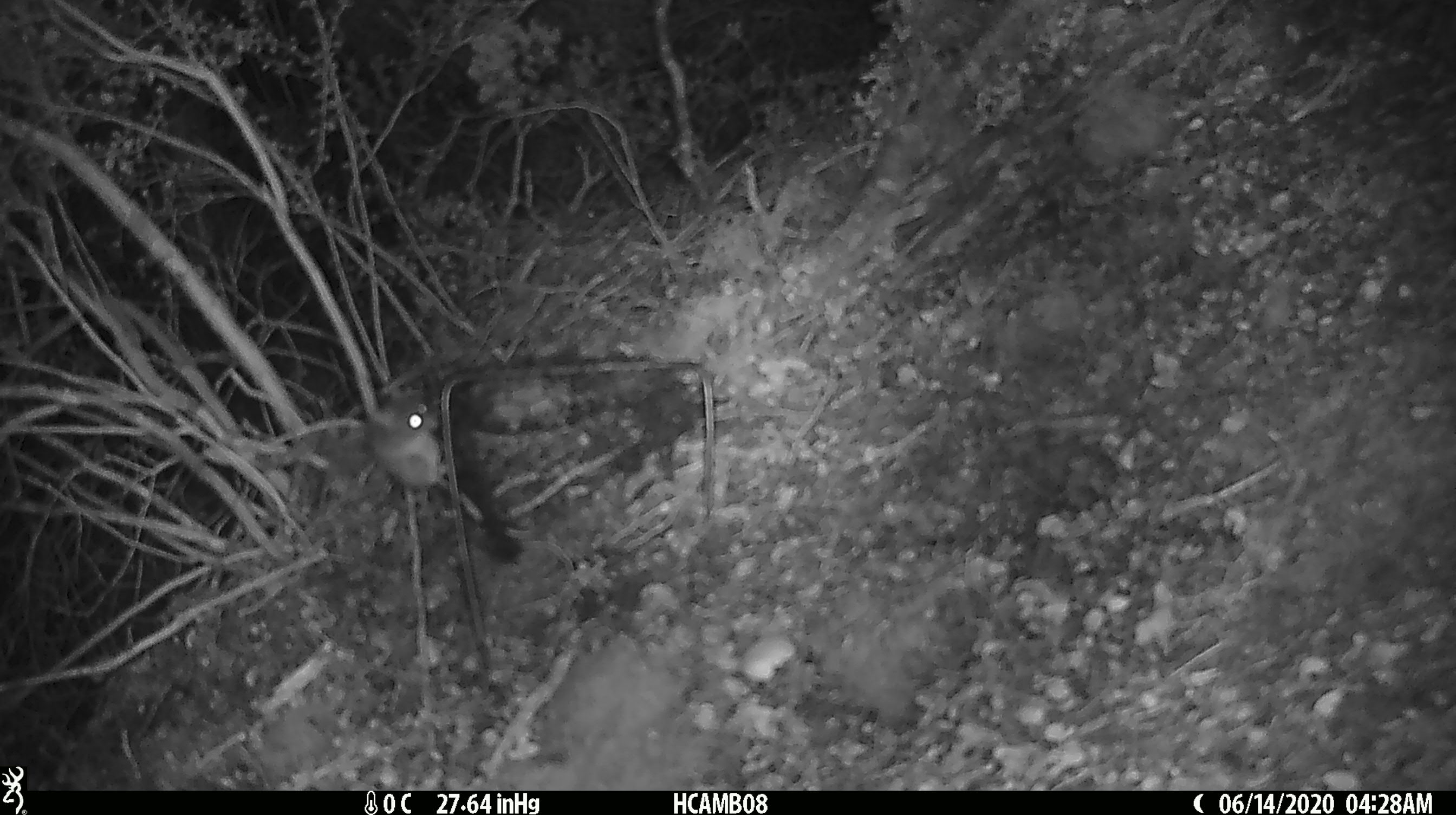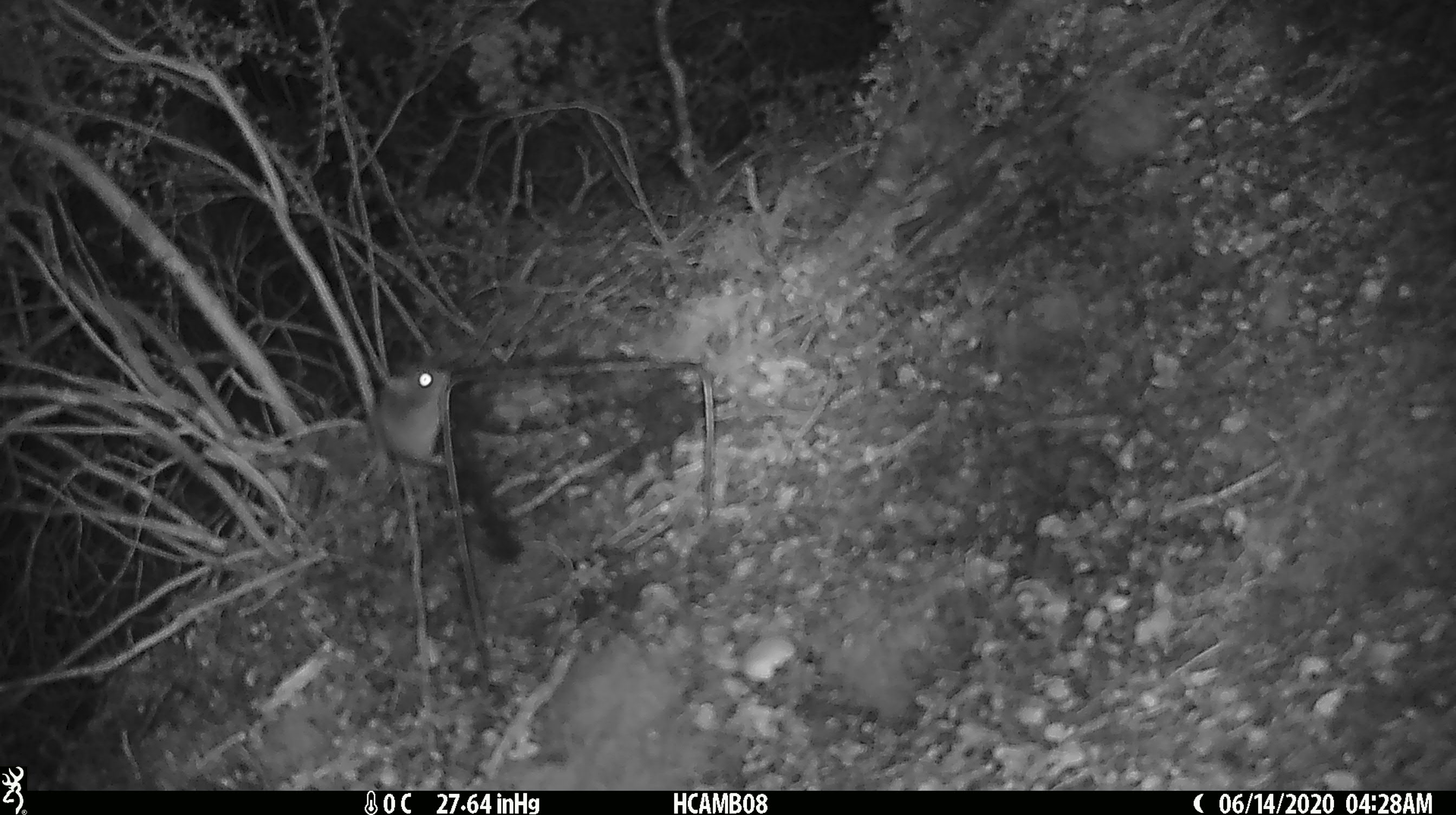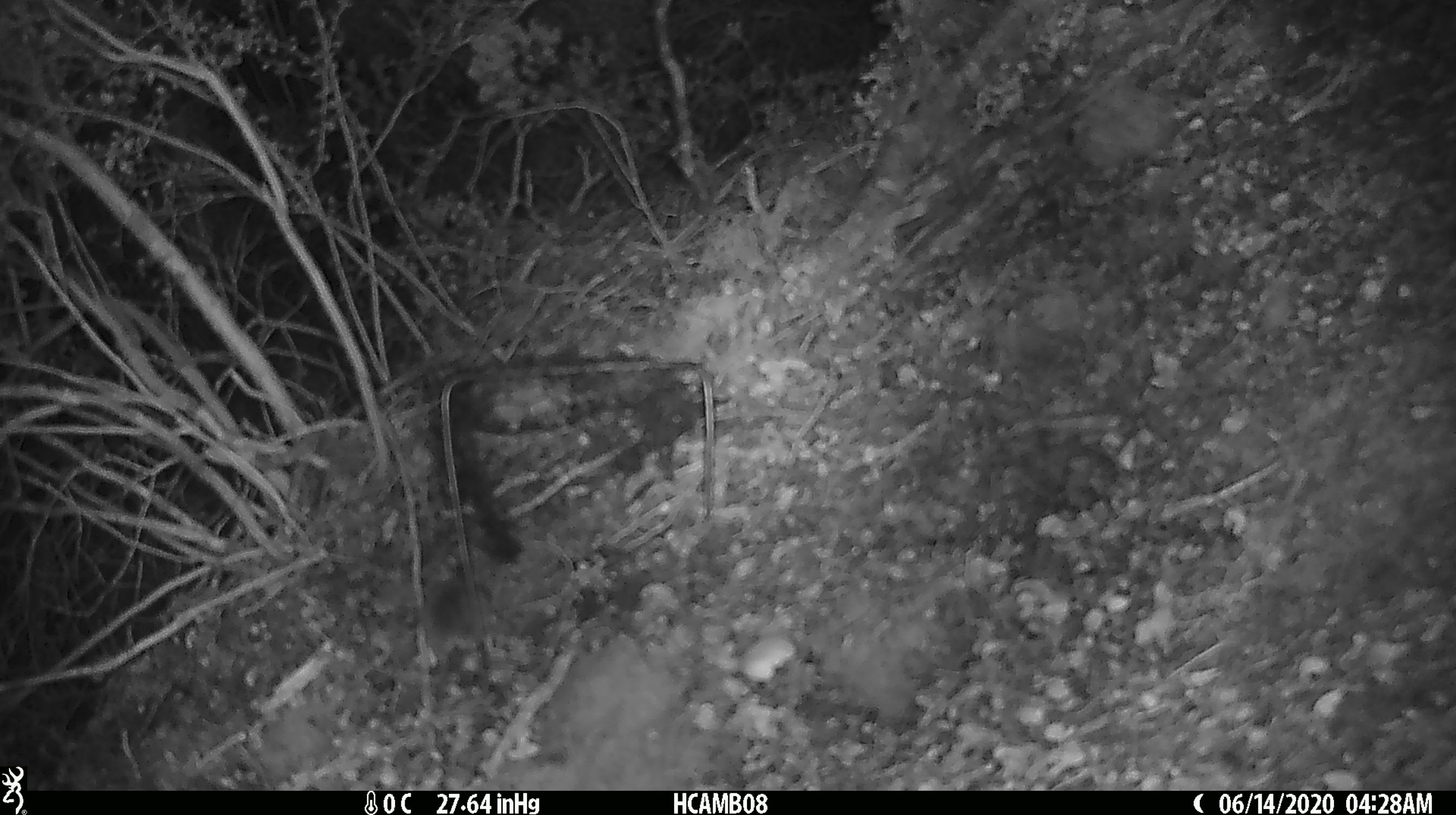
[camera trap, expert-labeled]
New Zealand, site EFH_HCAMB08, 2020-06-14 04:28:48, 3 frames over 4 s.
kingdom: Animalia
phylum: Chordata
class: Mammalia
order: Rodentia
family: Muridae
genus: Mus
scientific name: Mus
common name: mouse